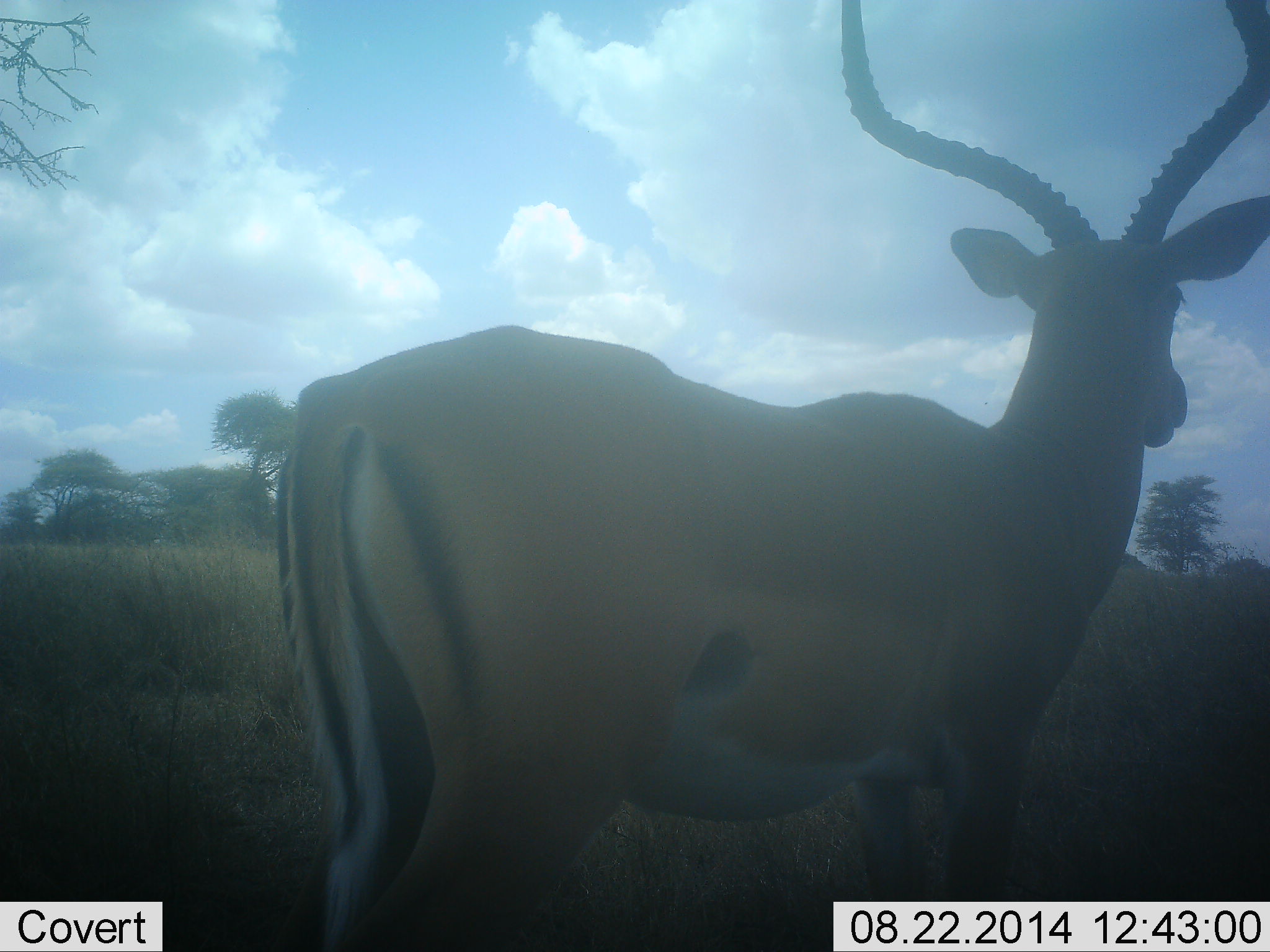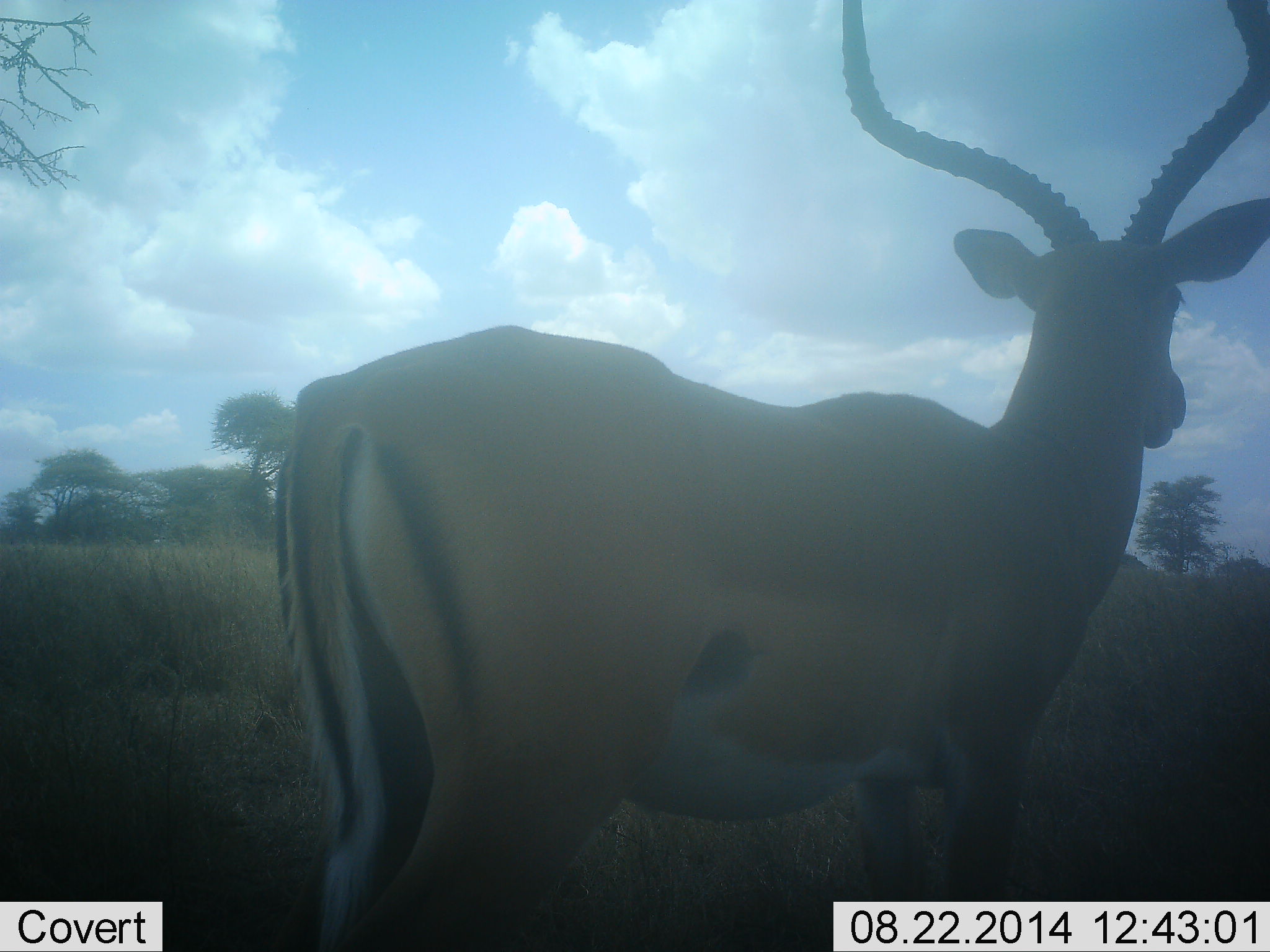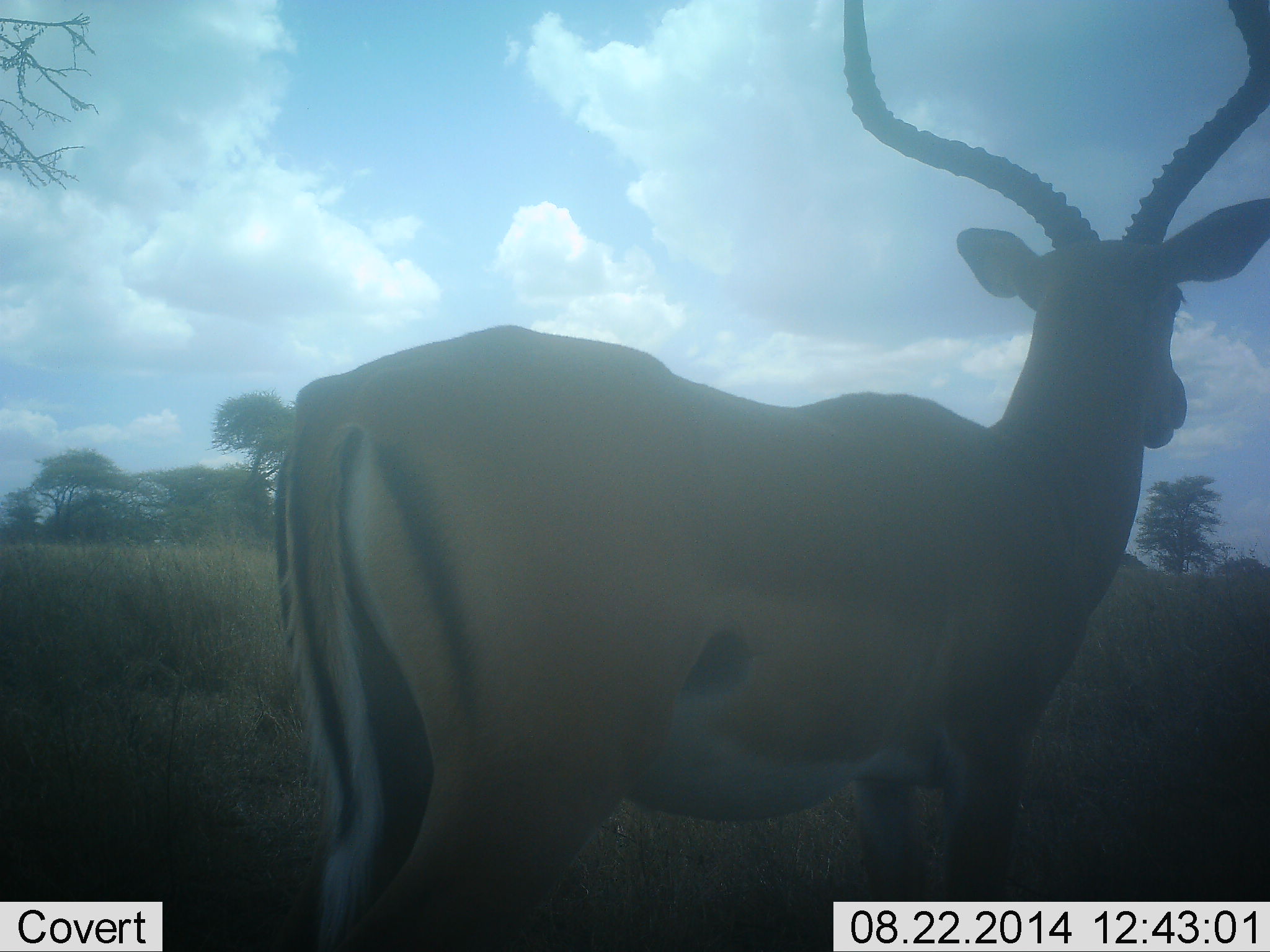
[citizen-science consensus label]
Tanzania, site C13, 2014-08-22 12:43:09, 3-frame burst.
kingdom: Animalia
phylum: Chordata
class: Mammalia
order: Artiodactyla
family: Bovidae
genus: Aepyceros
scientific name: Aepyceros melampus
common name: impala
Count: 1.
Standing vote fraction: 100%.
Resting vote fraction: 0%.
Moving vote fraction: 0%.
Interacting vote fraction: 0%.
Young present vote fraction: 0%.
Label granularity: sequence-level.